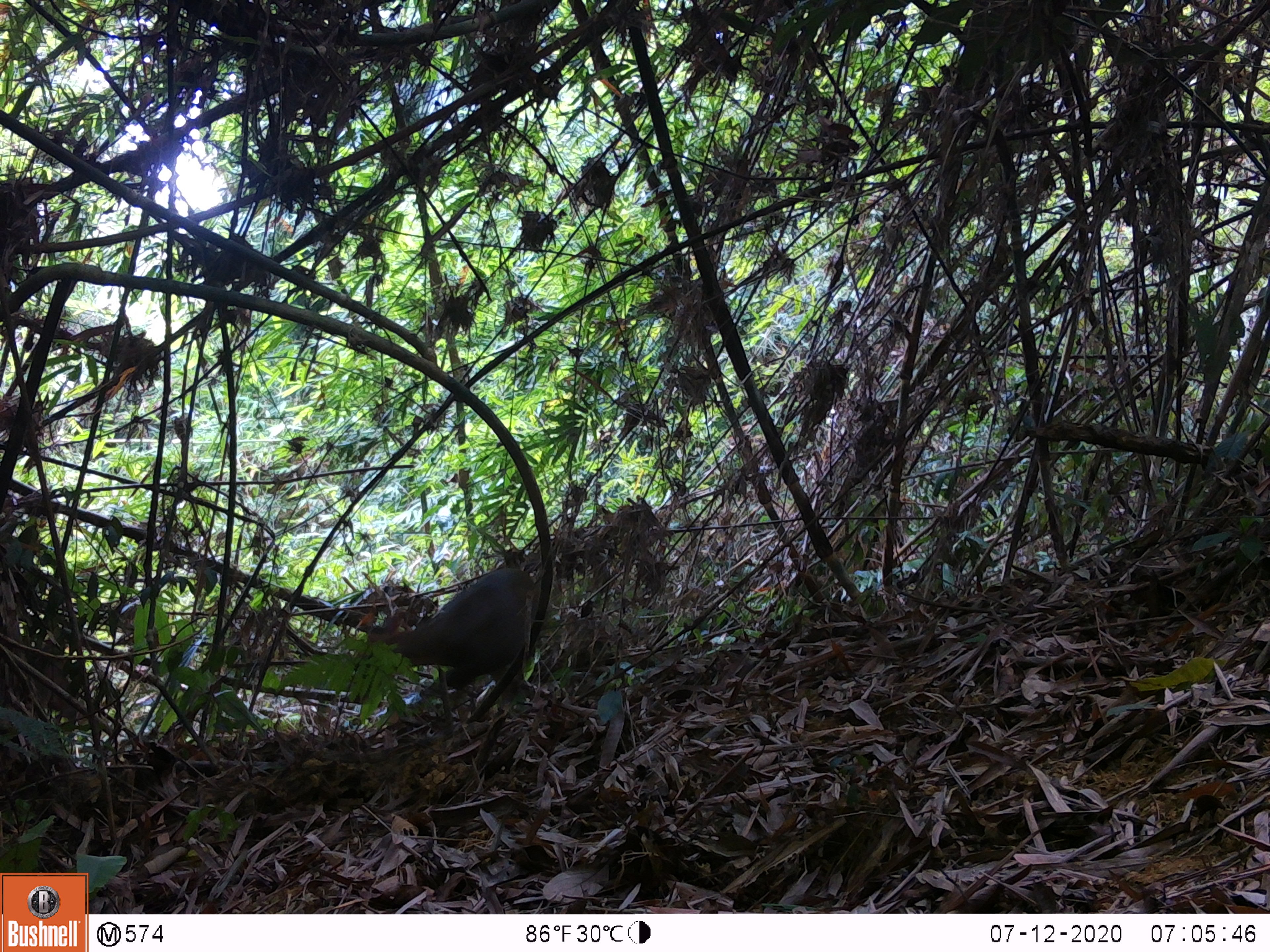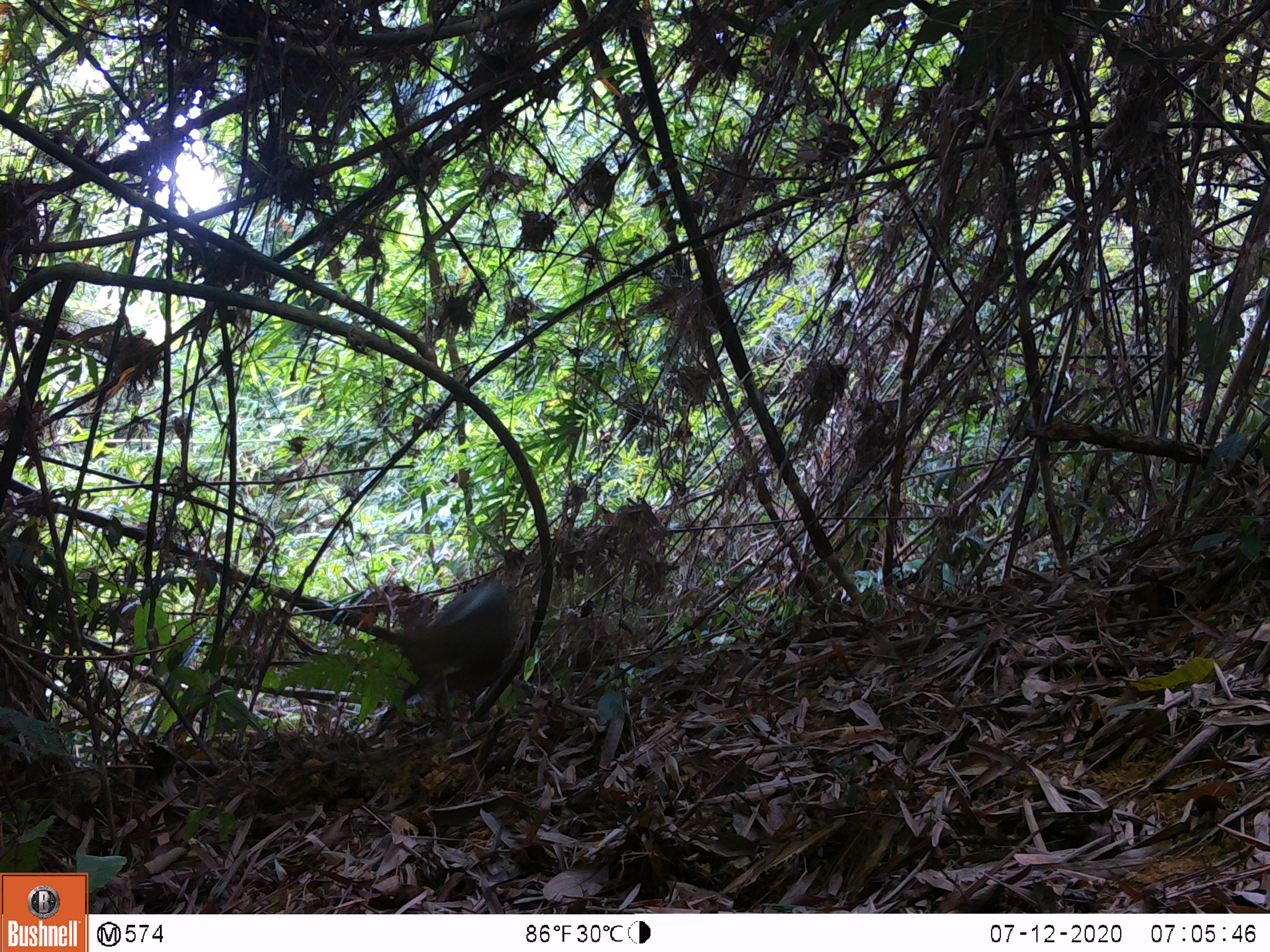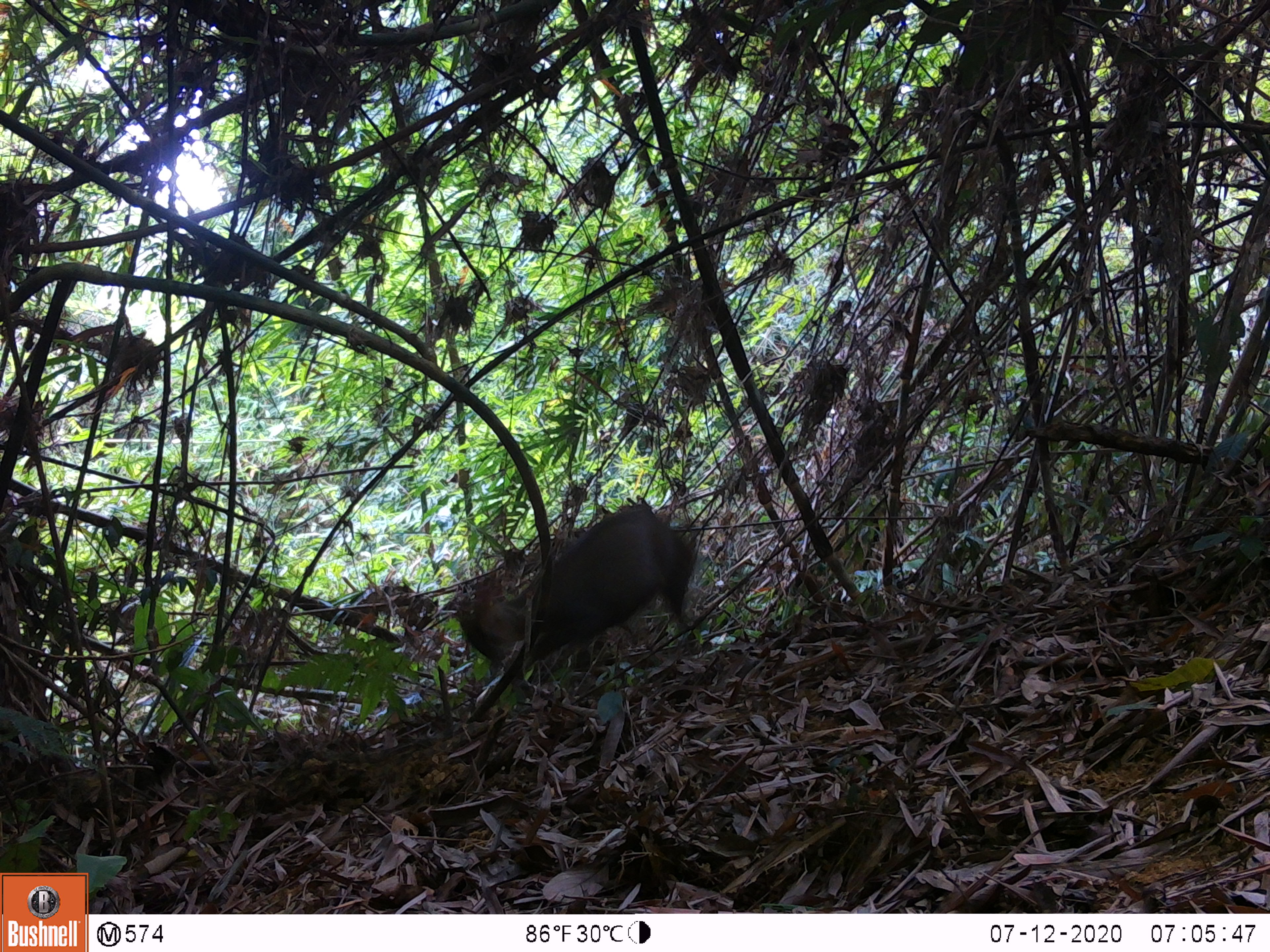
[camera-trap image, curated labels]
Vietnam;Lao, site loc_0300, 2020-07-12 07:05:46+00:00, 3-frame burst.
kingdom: Animalia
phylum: Chordata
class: Mammalia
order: Artiodactyla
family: Cervidae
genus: Muntiacus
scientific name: Muntiacus rooseveltorum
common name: roosevelt's muntjac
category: roosevelts muntjac group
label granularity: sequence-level